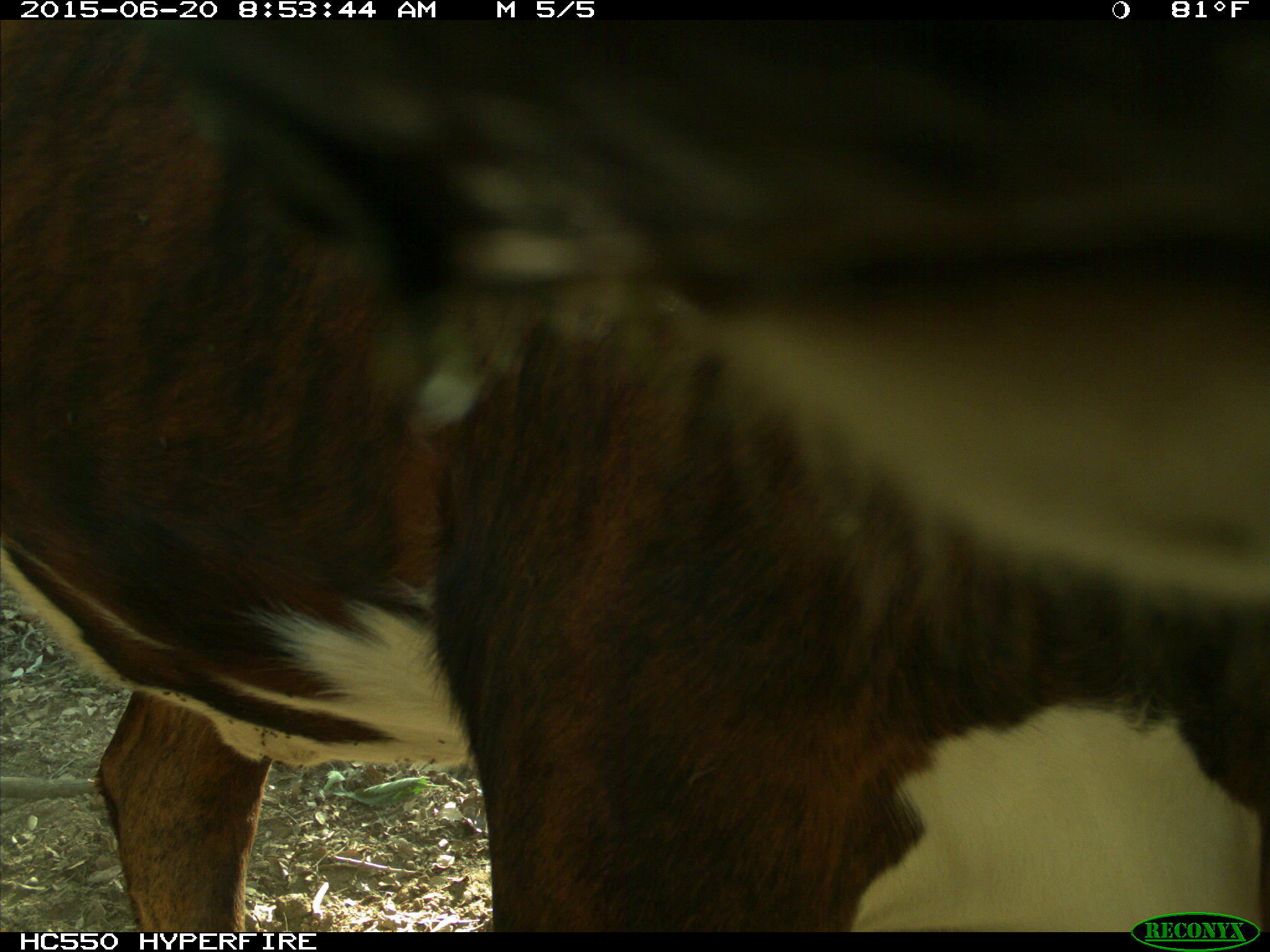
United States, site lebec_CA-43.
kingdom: Animalia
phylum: Chordata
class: Mammalia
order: Artiodactyla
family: Bovidae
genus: Bos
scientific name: Bos taurus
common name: domestic cow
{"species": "Bos taurus (domestic cow)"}